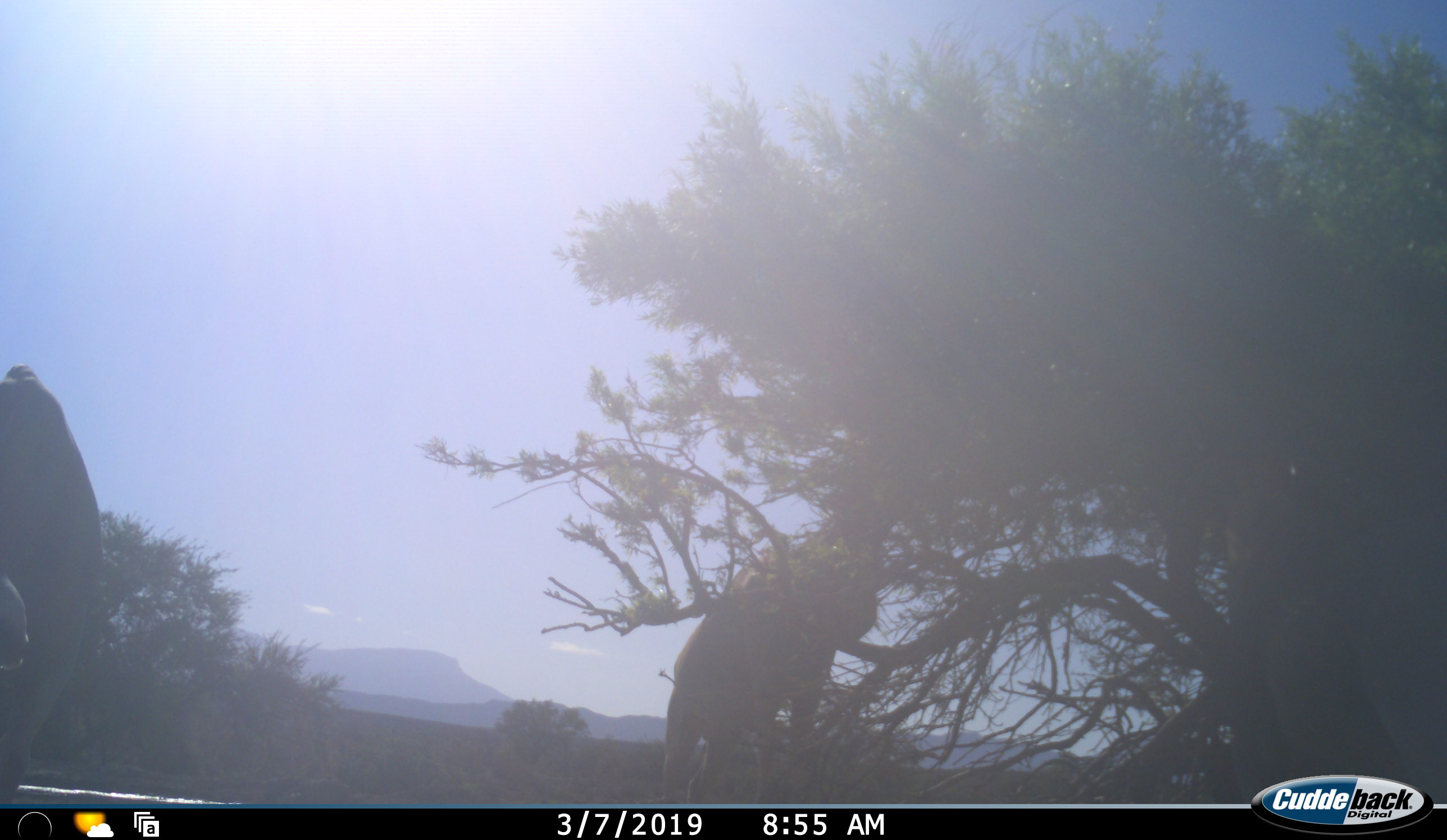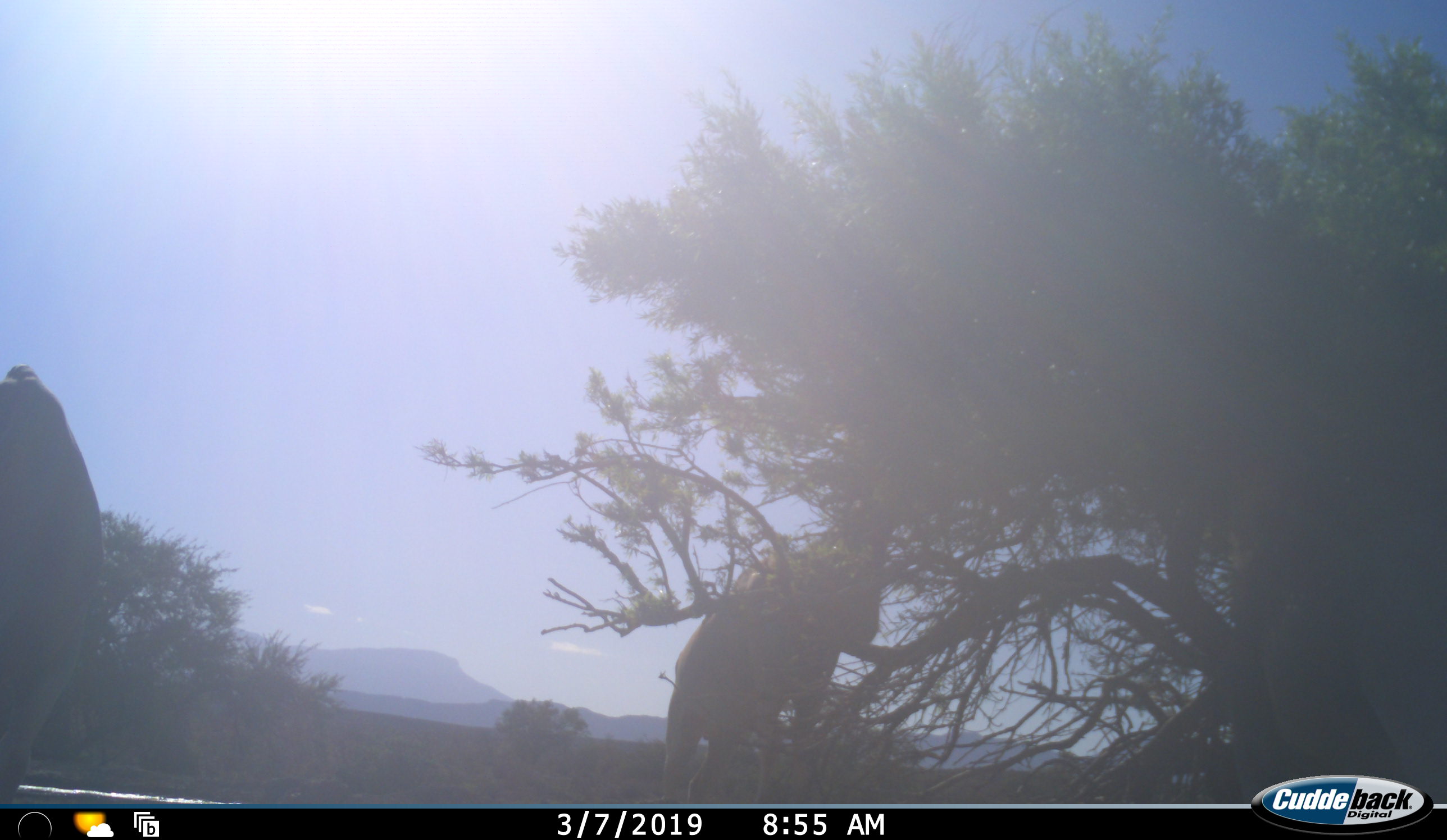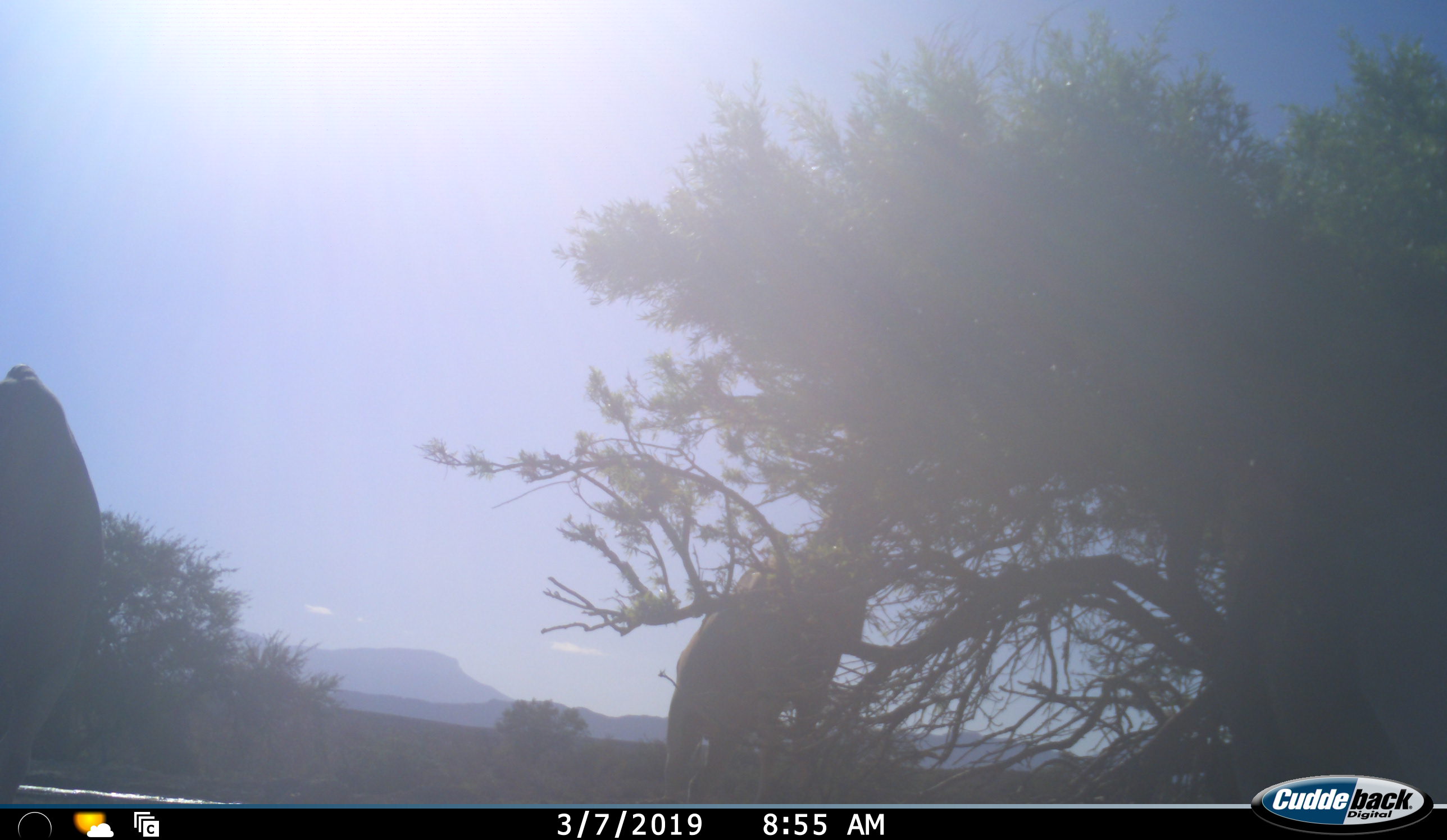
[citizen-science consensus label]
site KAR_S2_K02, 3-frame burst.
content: unidentified animal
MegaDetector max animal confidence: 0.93